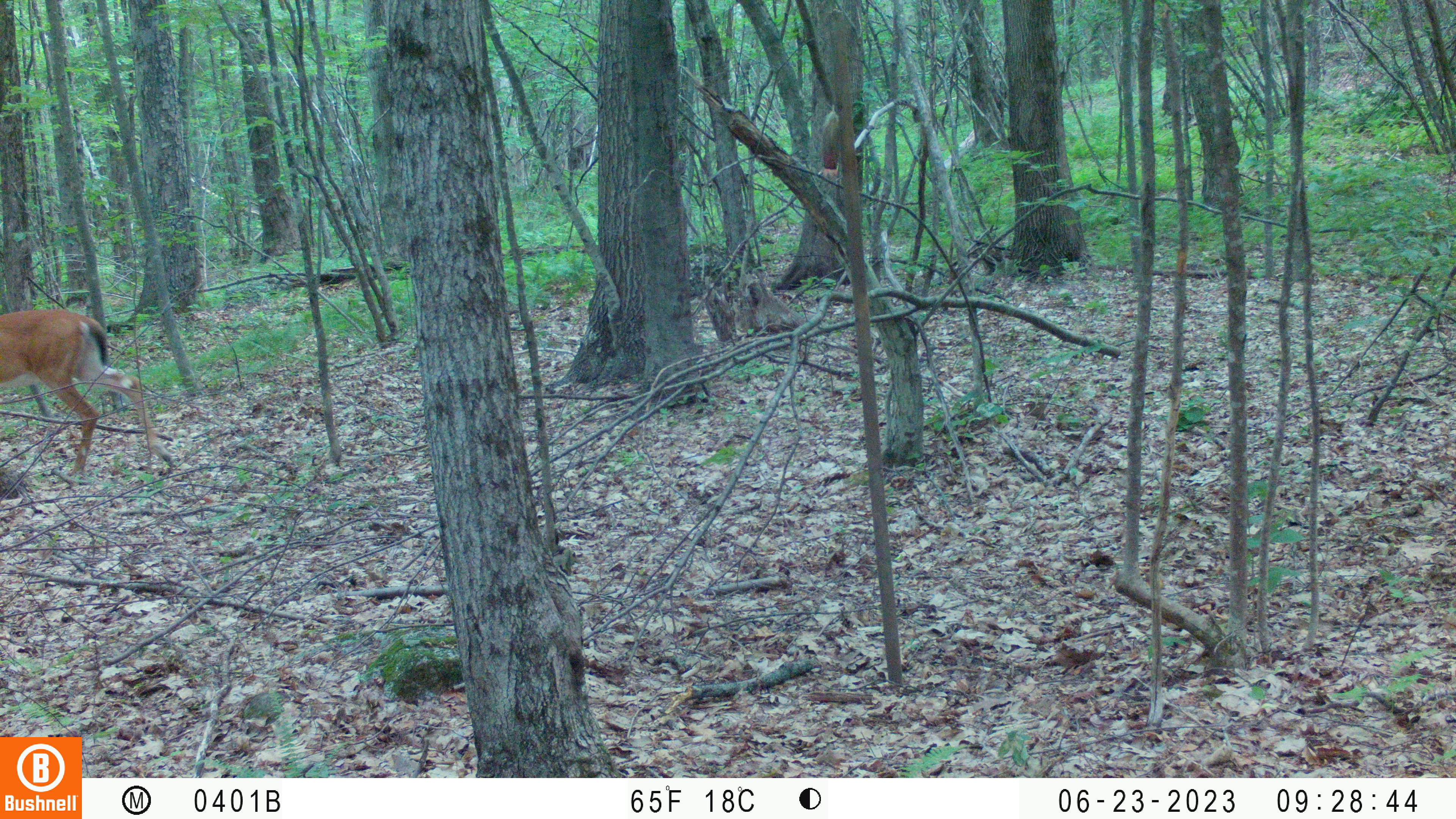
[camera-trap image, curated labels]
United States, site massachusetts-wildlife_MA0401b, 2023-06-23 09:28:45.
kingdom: Animalia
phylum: Chordata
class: Mammalia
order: Artiodactyla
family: Cervidae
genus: Odocoileus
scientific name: Odocoileus virginianus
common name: white-tailed deer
White-tailed deer (Odocoileus virginianus).